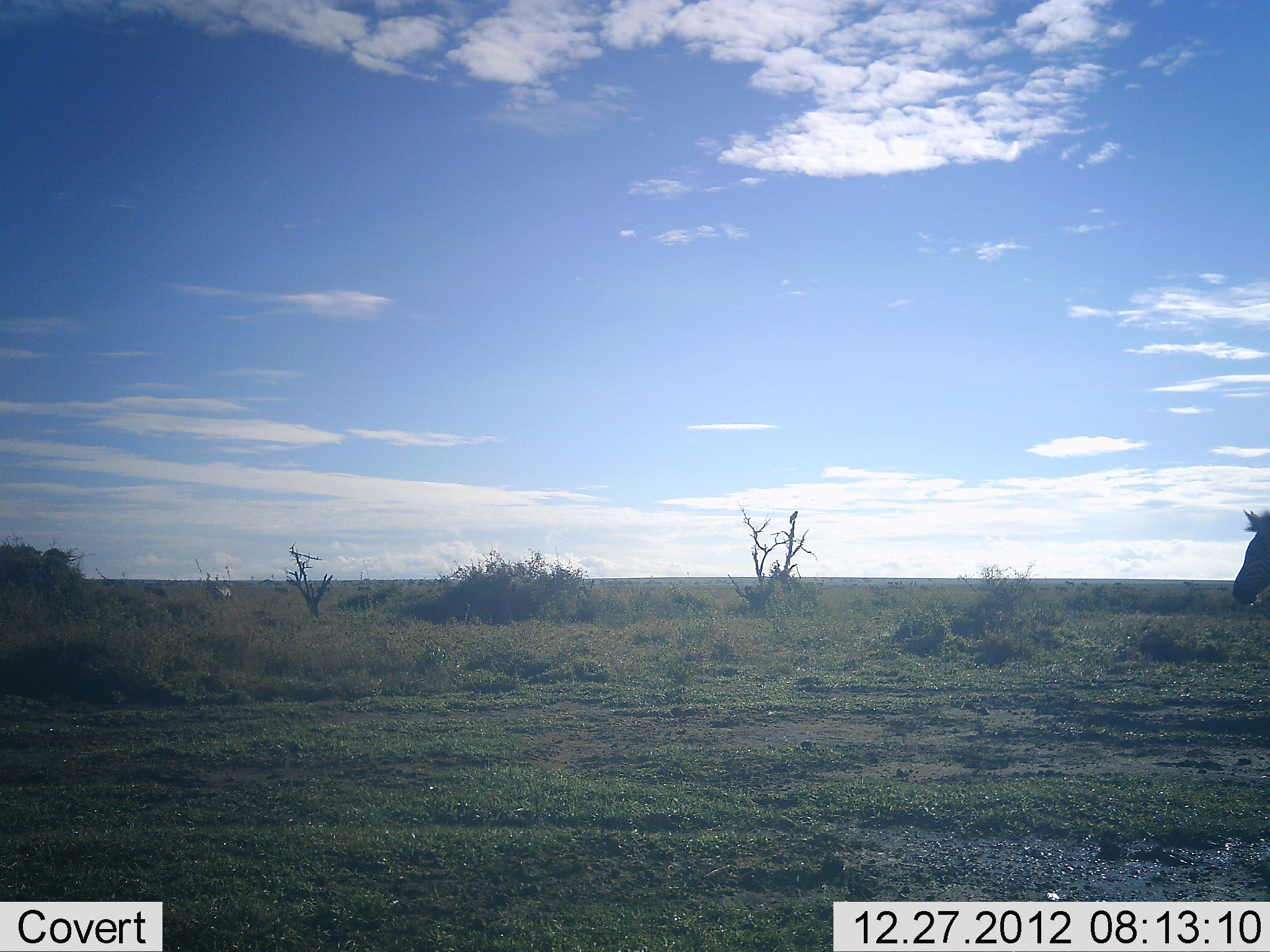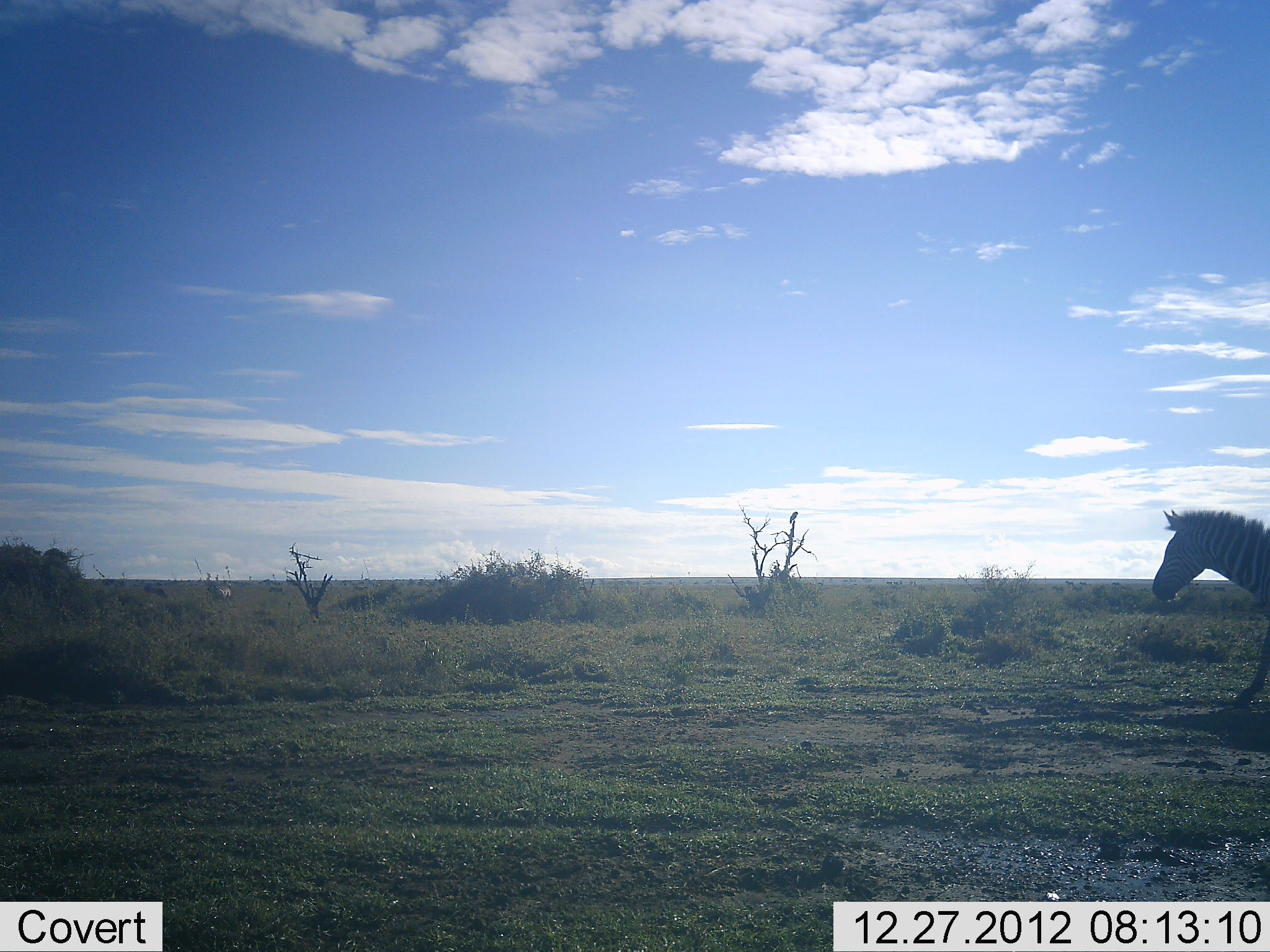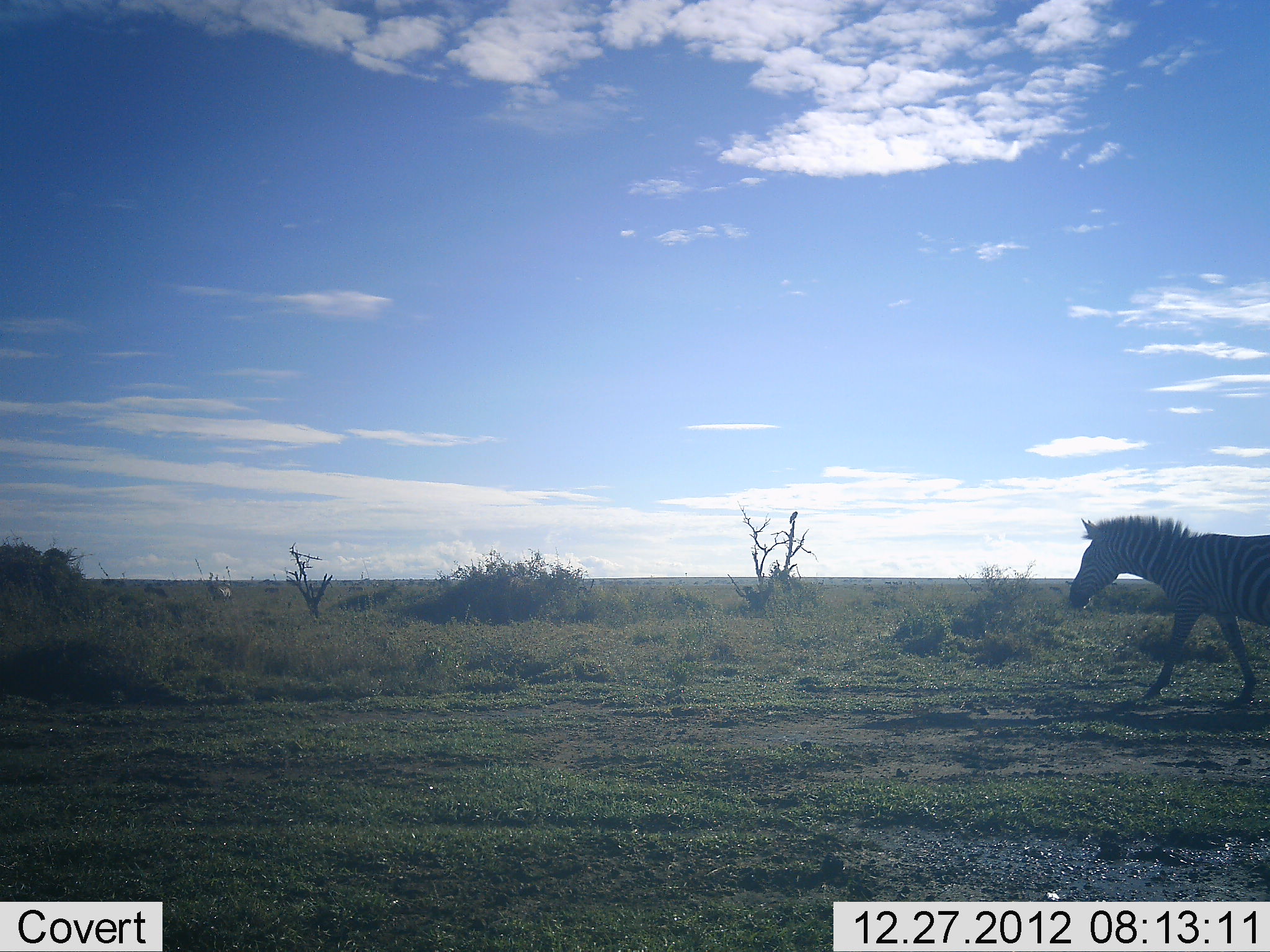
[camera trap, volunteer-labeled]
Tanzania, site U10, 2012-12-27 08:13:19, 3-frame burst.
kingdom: Animalia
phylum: Chordata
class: Mammalia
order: Perissodactyla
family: Equidae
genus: Equus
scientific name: Equus quagga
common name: plains zebra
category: zebra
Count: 1.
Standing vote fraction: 8%.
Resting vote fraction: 0%.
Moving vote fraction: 92%.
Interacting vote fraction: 0%.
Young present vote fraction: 0%.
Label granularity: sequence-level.